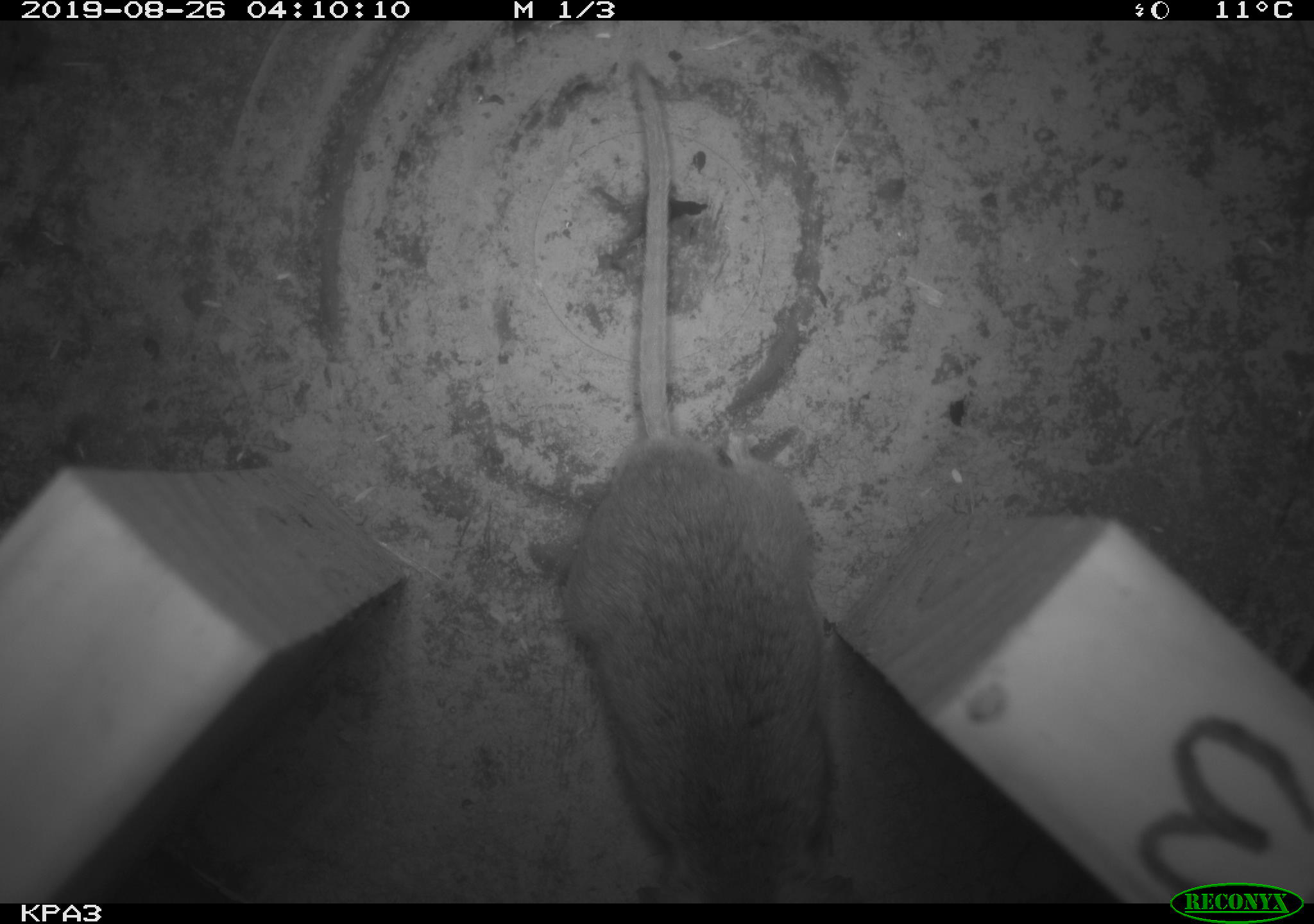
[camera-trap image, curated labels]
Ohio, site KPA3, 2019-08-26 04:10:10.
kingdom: Animalia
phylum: Chordata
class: Mammalia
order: Rodentia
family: Cricetidae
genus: Peromyscus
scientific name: Peromyscus leucopus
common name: white-footed mouse